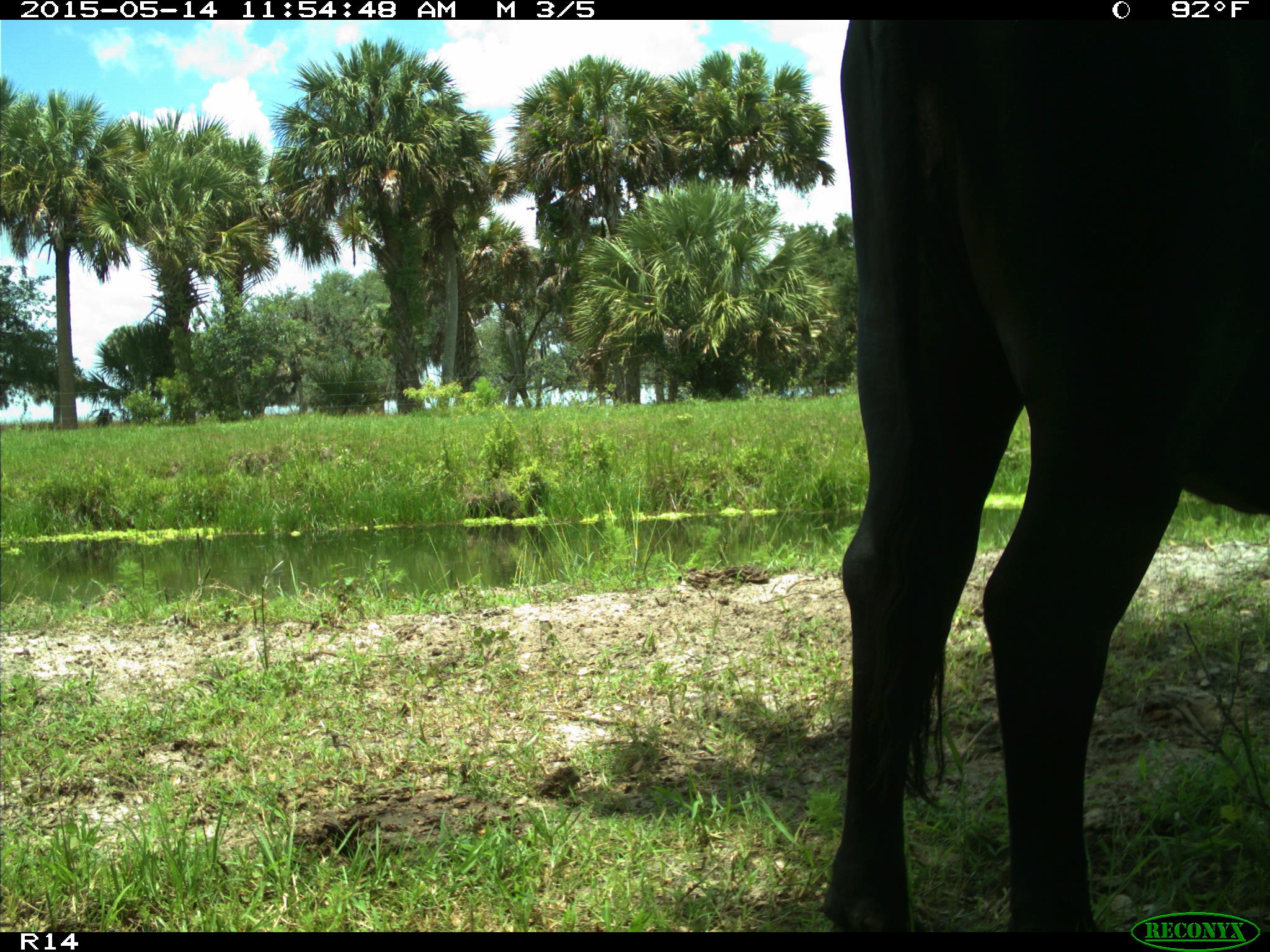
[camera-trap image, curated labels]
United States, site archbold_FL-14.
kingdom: Animalia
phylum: Chordata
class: Mammalia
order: Artiodactyla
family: Bovidae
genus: Bos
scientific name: Bos taurus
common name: domestic cow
Bos taurus (domestic cow).